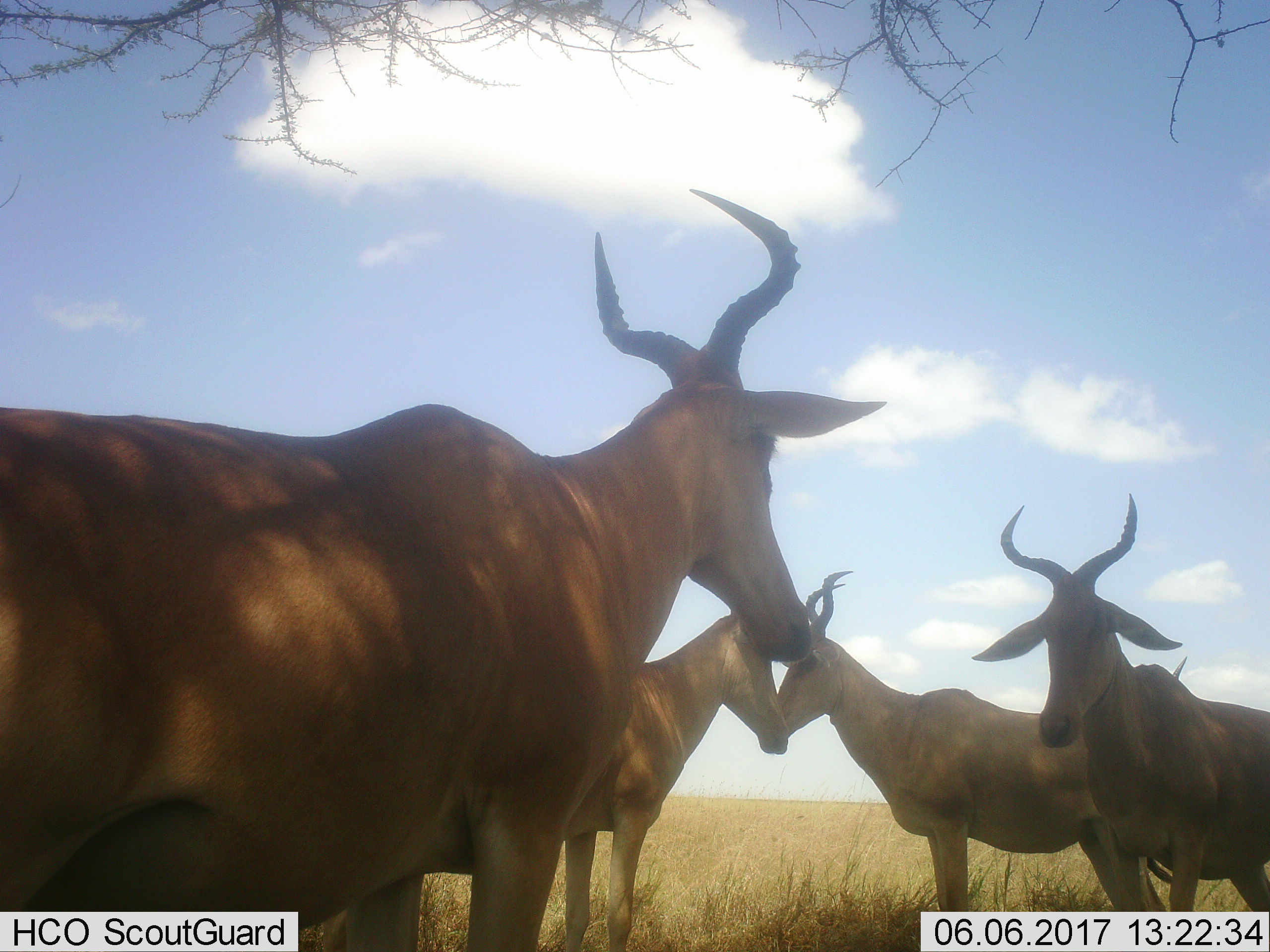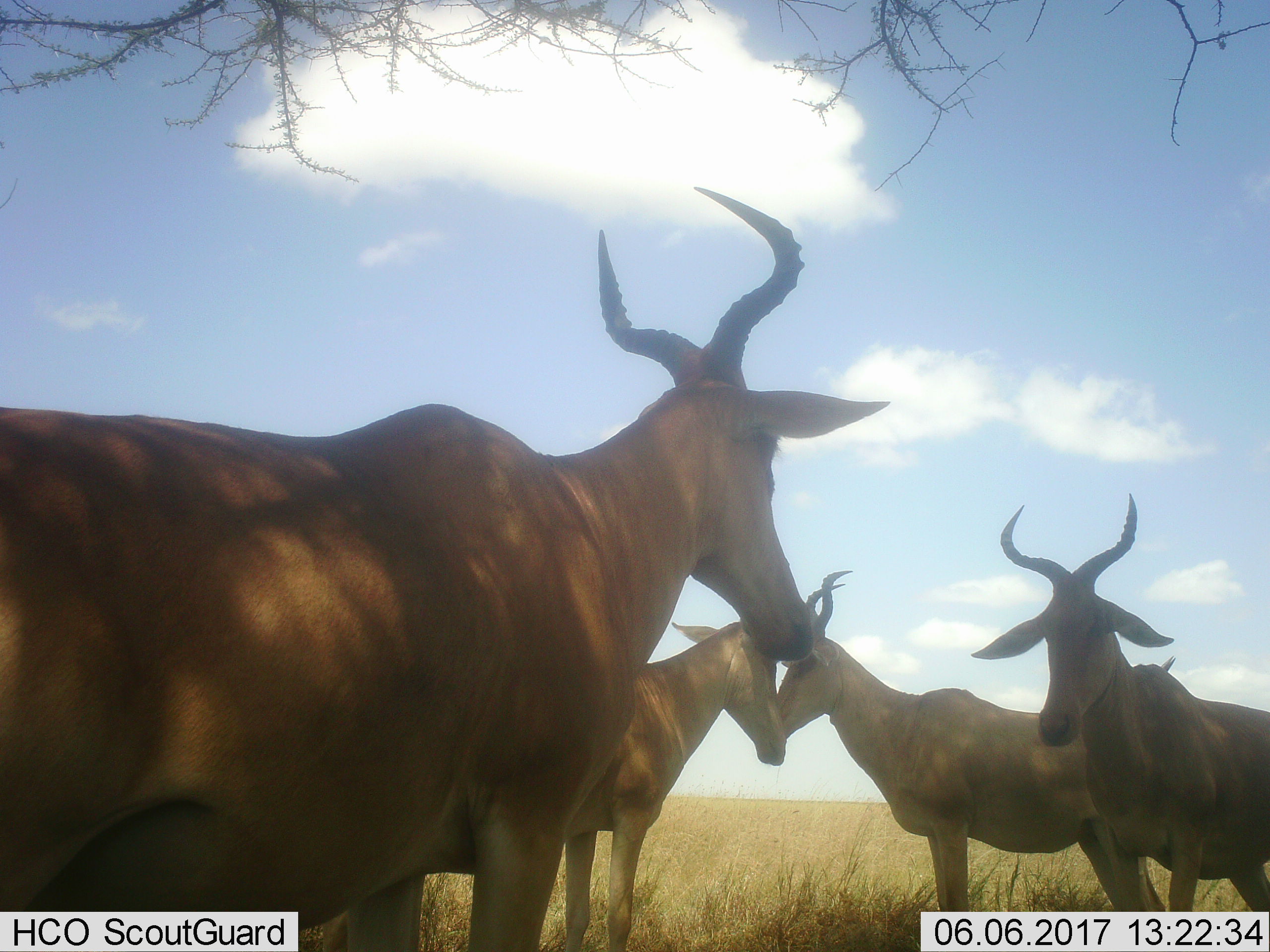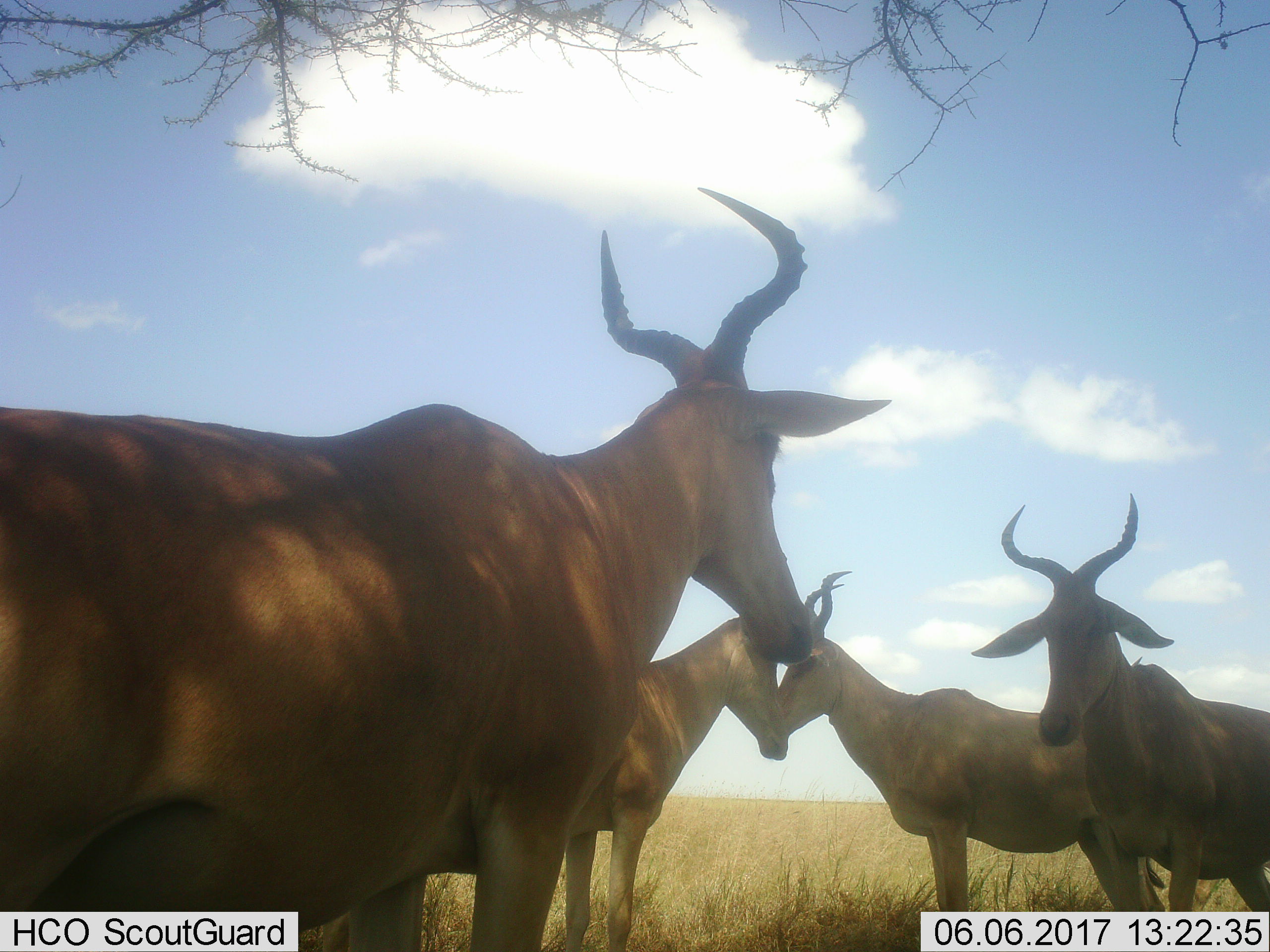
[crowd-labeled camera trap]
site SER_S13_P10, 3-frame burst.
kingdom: Animalia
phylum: Chordata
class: Mammalia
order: Artiodactyla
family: Bovidae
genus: Alcelaphus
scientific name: Alcelaphus buselaphus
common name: hartebeest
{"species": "hartebeest (Alcelaphus buselaphus)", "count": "4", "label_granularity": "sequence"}